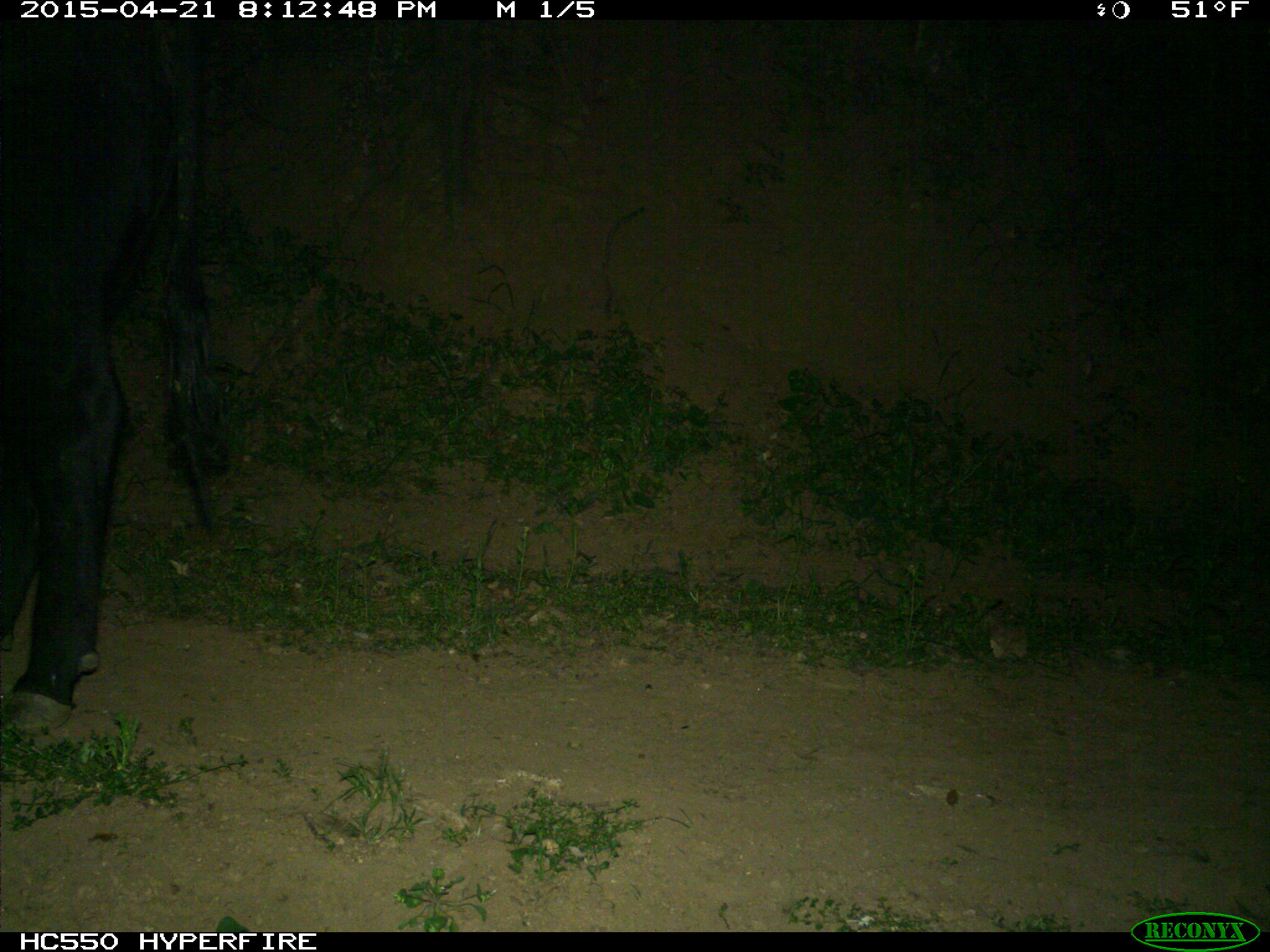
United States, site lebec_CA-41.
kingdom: Animalia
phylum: Chordata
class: Mammalia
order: Artiodactyla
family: Bovidae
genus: Bos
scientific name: Bos taurus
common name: domestic cow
Bos taurus (domestic cow).